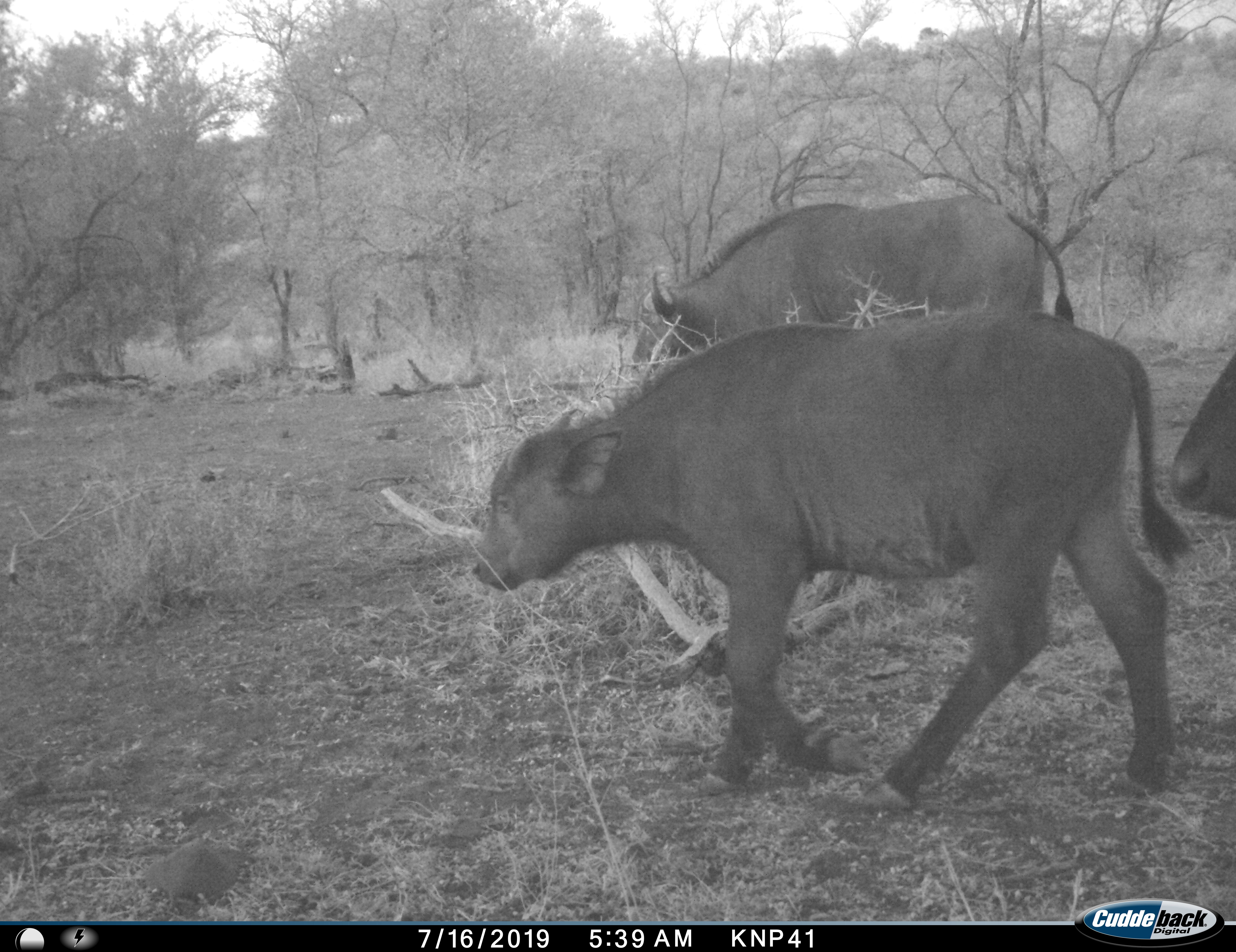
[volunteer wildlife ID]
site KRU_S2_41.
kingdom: Animalia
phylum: Chordata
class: Mammalia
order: Artiodactyla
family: Bovidae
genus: Syncerus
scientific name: Syncerus caffer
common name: african buffalo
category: buffalo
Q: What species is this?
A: Buffalo (african buffalo) (Syncerus caffer).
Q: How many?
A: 3.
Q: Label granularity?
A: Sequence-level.